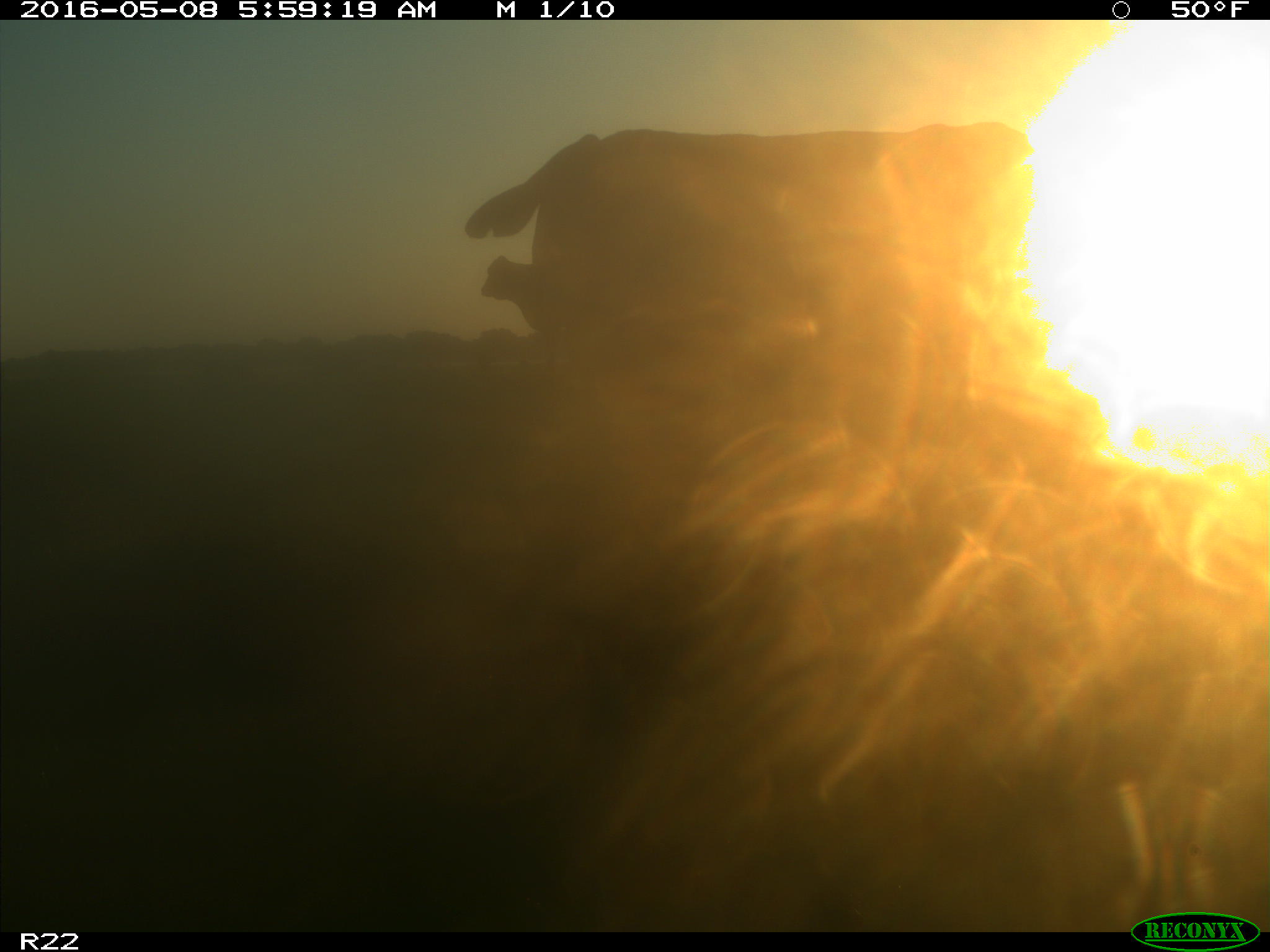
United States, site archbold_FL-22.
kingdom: Animalia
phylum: Chordata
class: Mammalia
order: Artiodactyla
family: Bovidae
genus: Bos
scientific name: Bos taurus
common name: domestic cow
Bos taurus (domestic cow).